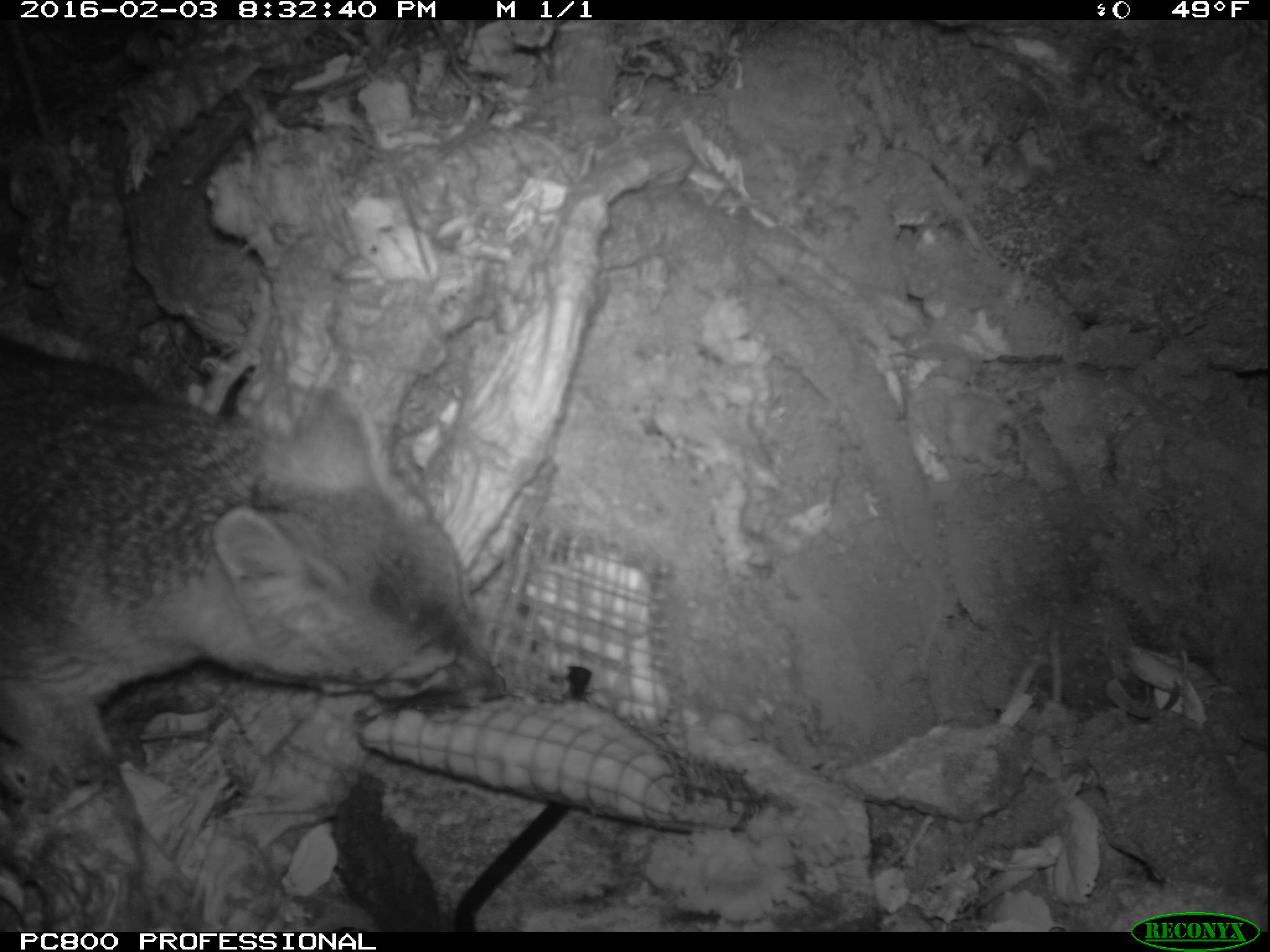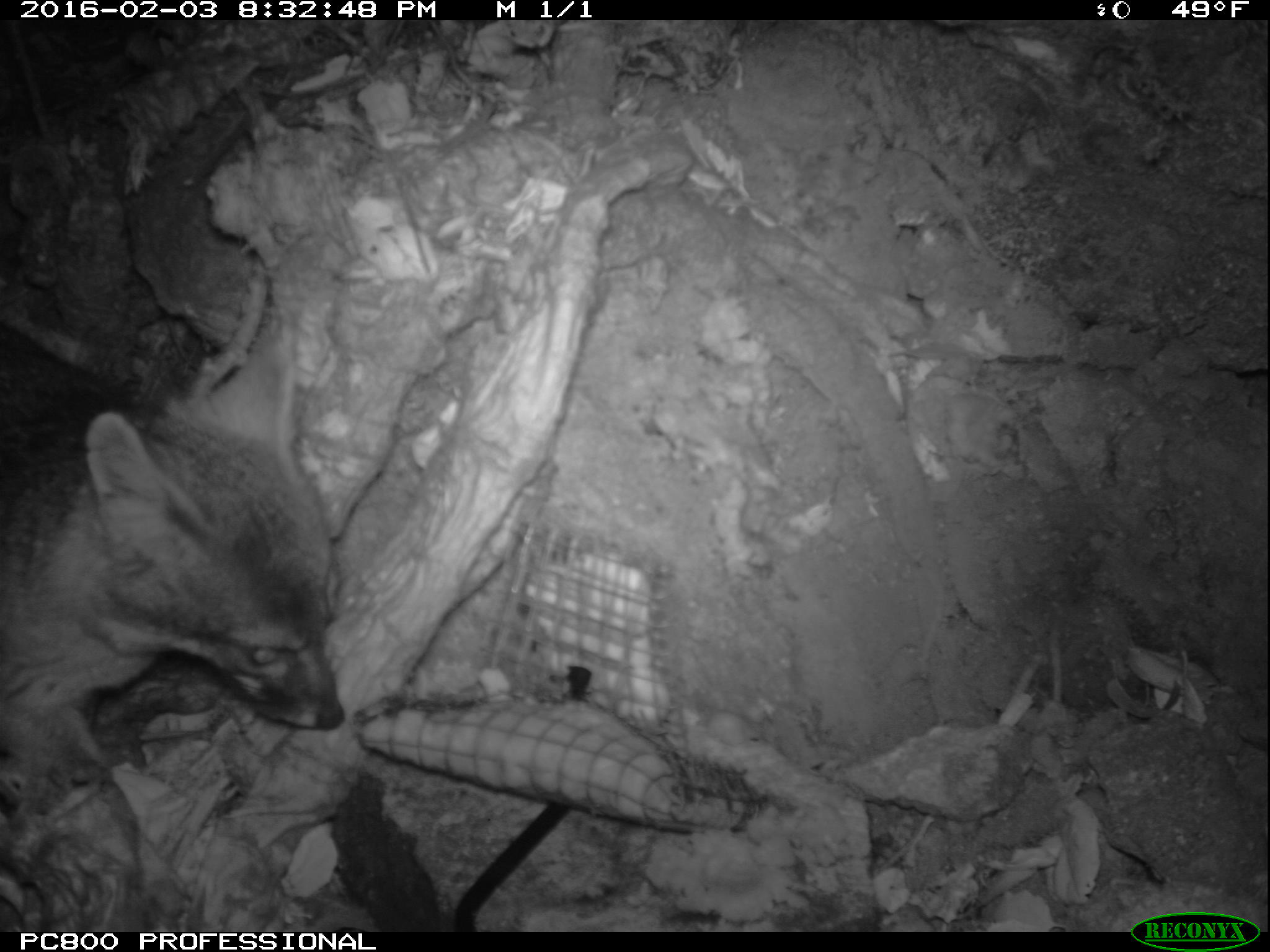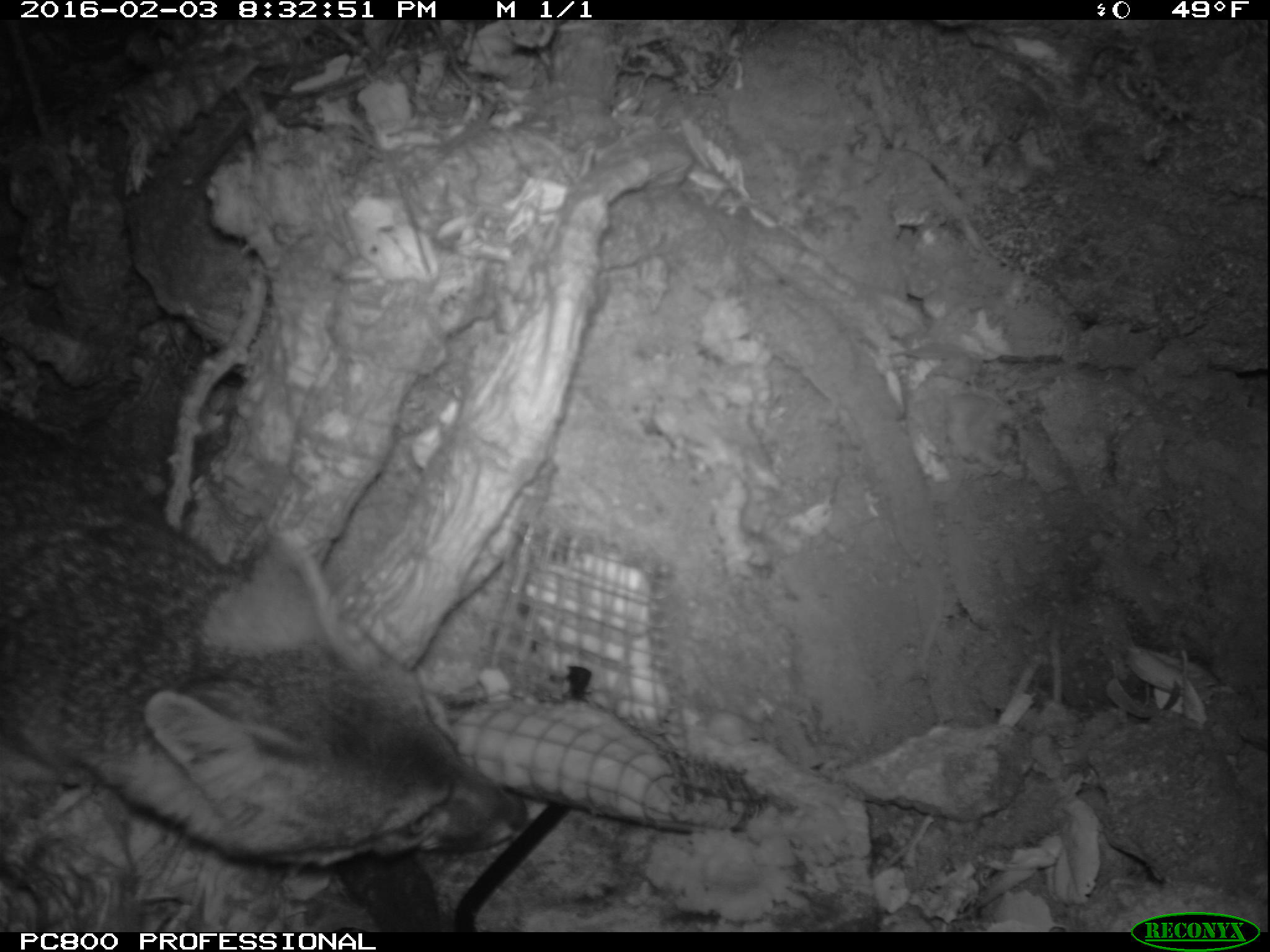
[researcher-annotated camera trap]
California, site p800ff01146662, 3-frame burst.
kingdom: Animalia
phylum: Chordata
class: Mammalia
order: Carnivora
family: Canidae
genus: Urocyon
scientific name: Urocyon littoralis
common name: island fox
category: fox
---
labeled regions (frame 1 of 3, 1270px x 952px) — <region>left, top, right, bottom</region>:
fox: <region>0, 337, 505, 786</region>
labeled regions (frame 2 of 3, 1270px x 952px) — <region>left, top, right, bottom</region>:
fox: <region>0, 311, 343, 819</region>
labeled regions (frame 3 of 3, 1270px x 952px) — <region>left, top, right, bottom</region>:
fox: <region>0, 411, 528, 867</region>